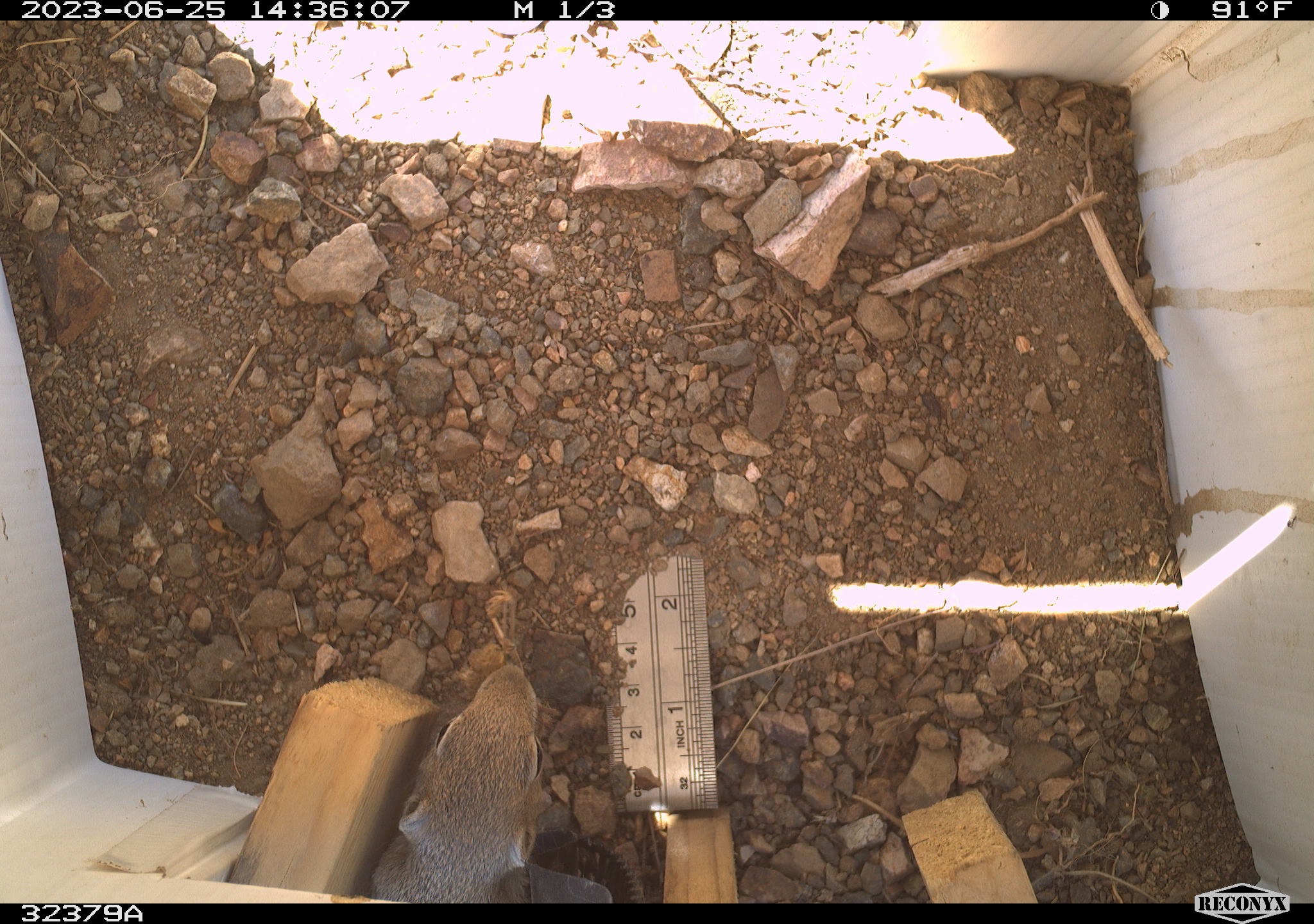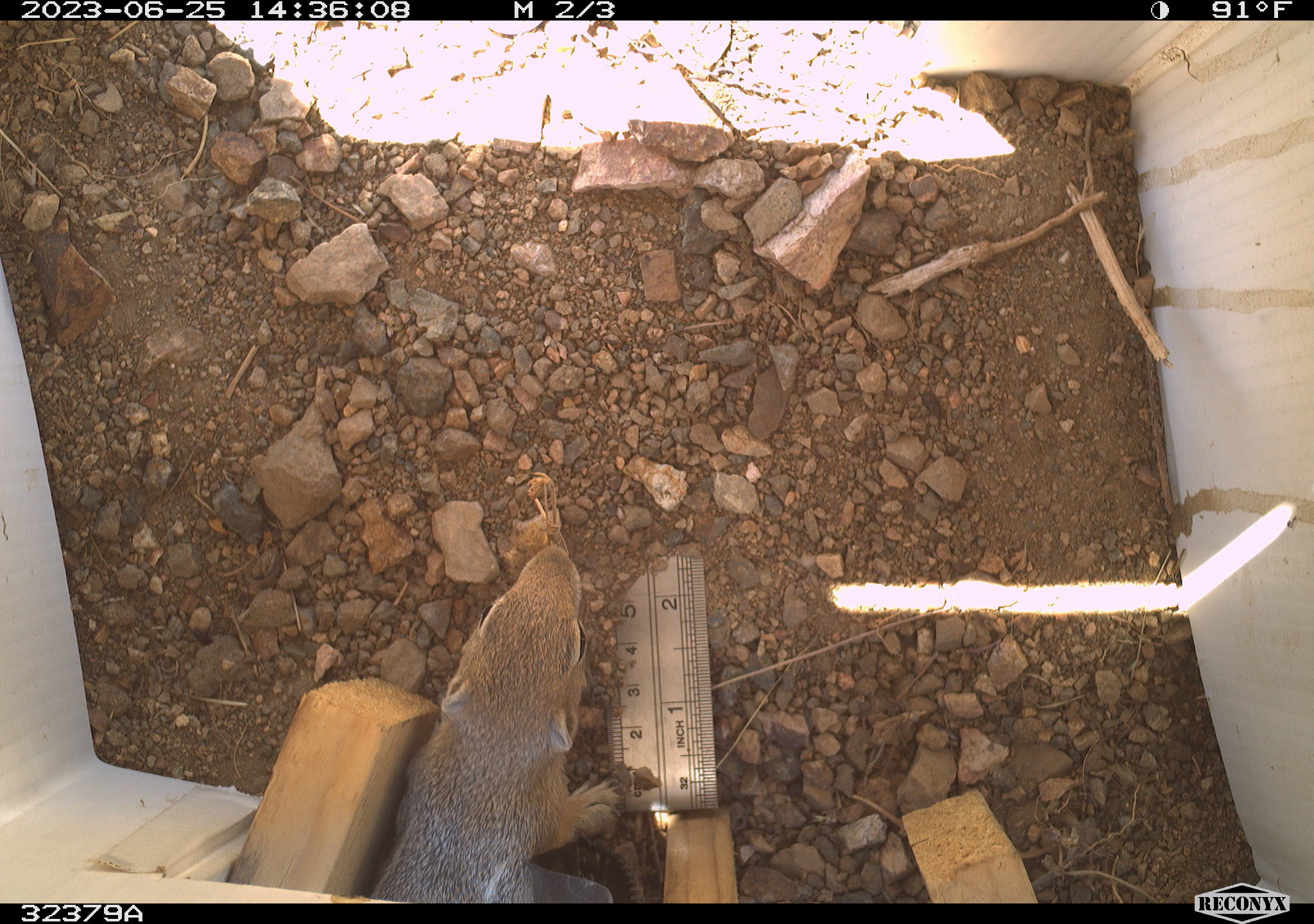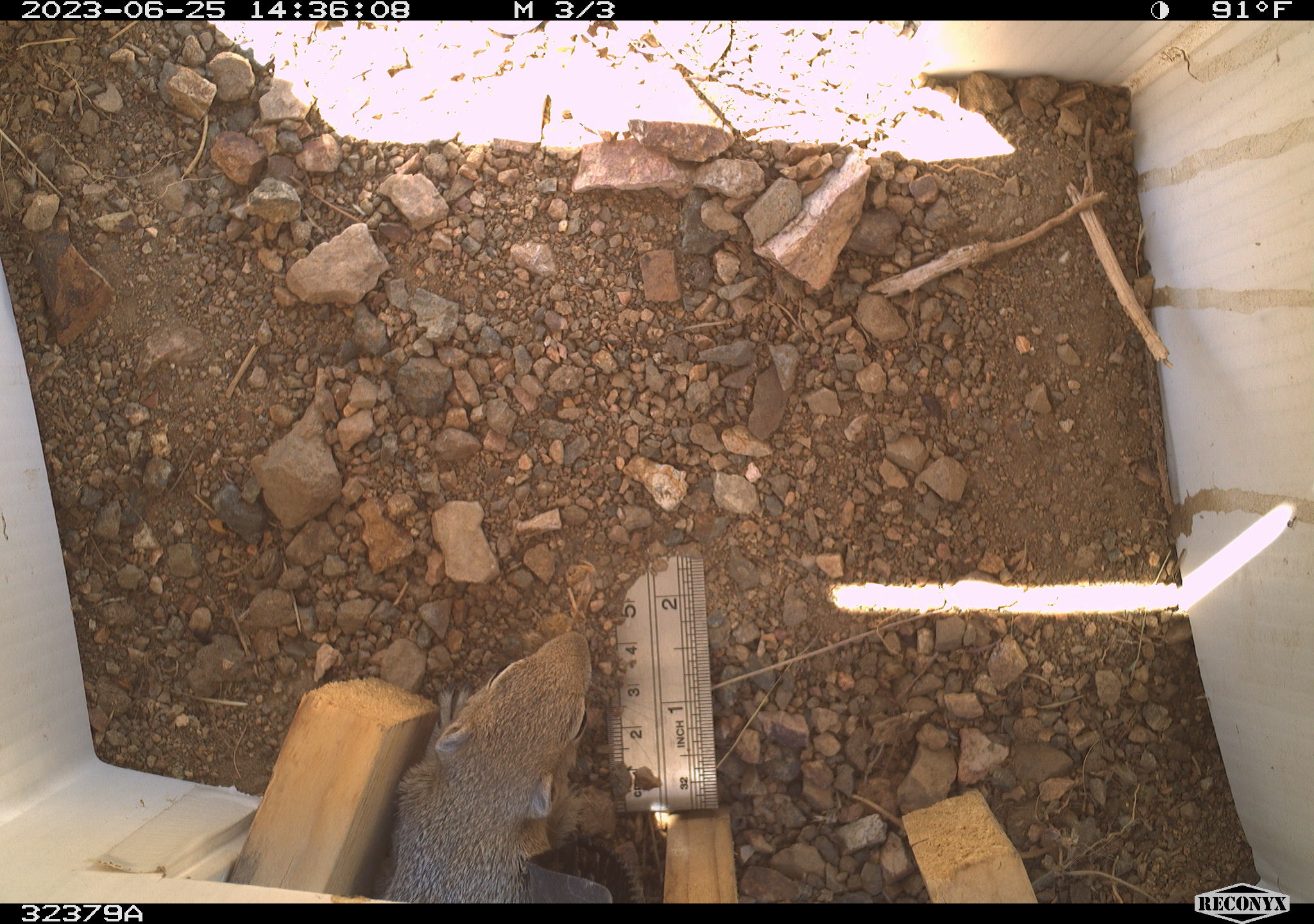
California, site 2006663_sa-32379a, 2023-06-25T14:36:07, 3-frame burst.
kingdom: Animalia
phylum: Chordata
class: Mammalia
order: Rodentia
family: Sciuridae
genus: Ammospermophilus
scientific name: Ammospermophilus leucurus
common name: white-tailed antelope squirrel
White-tailed antelope squirrel (Ammospermophilus leucurus).